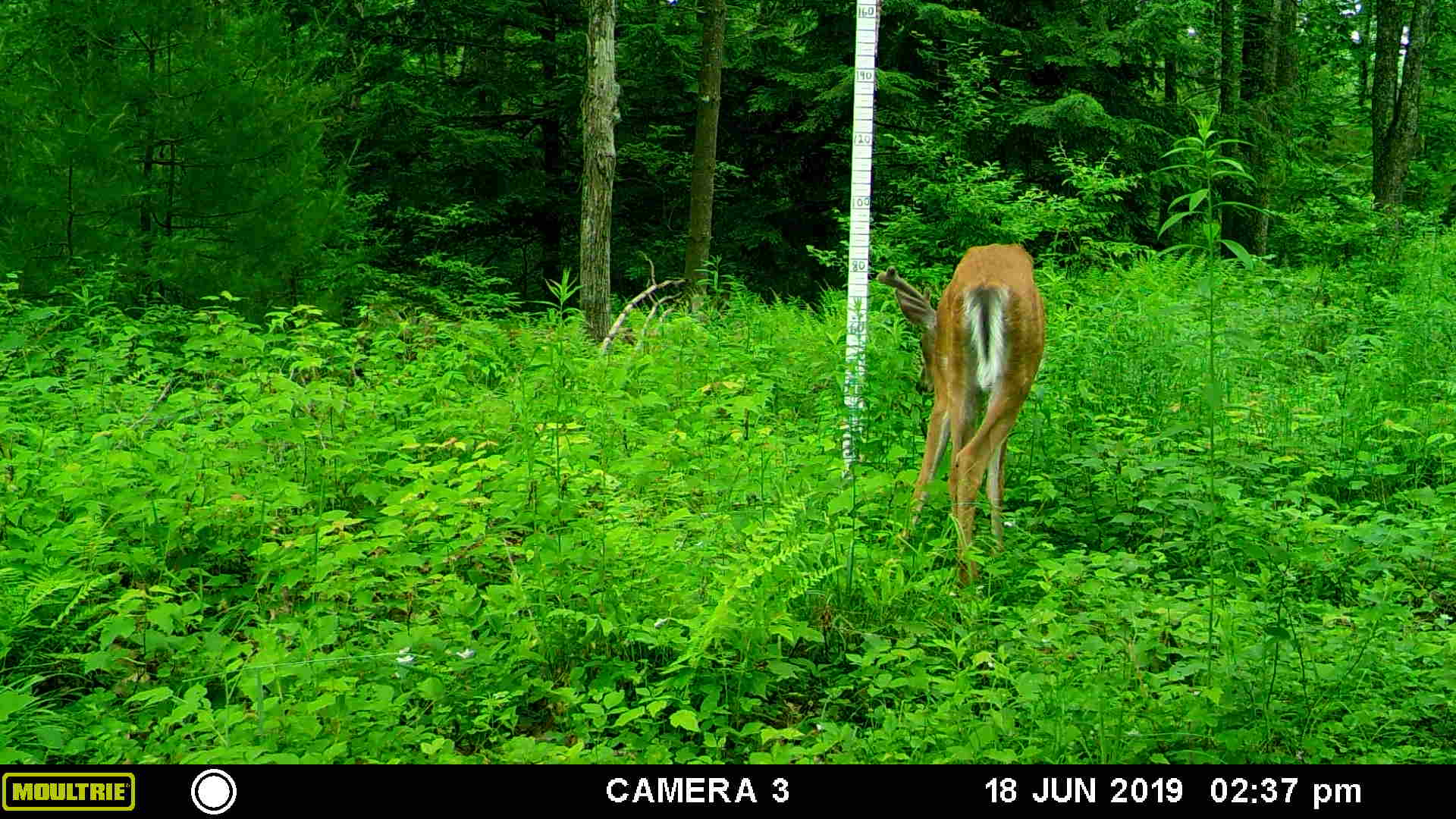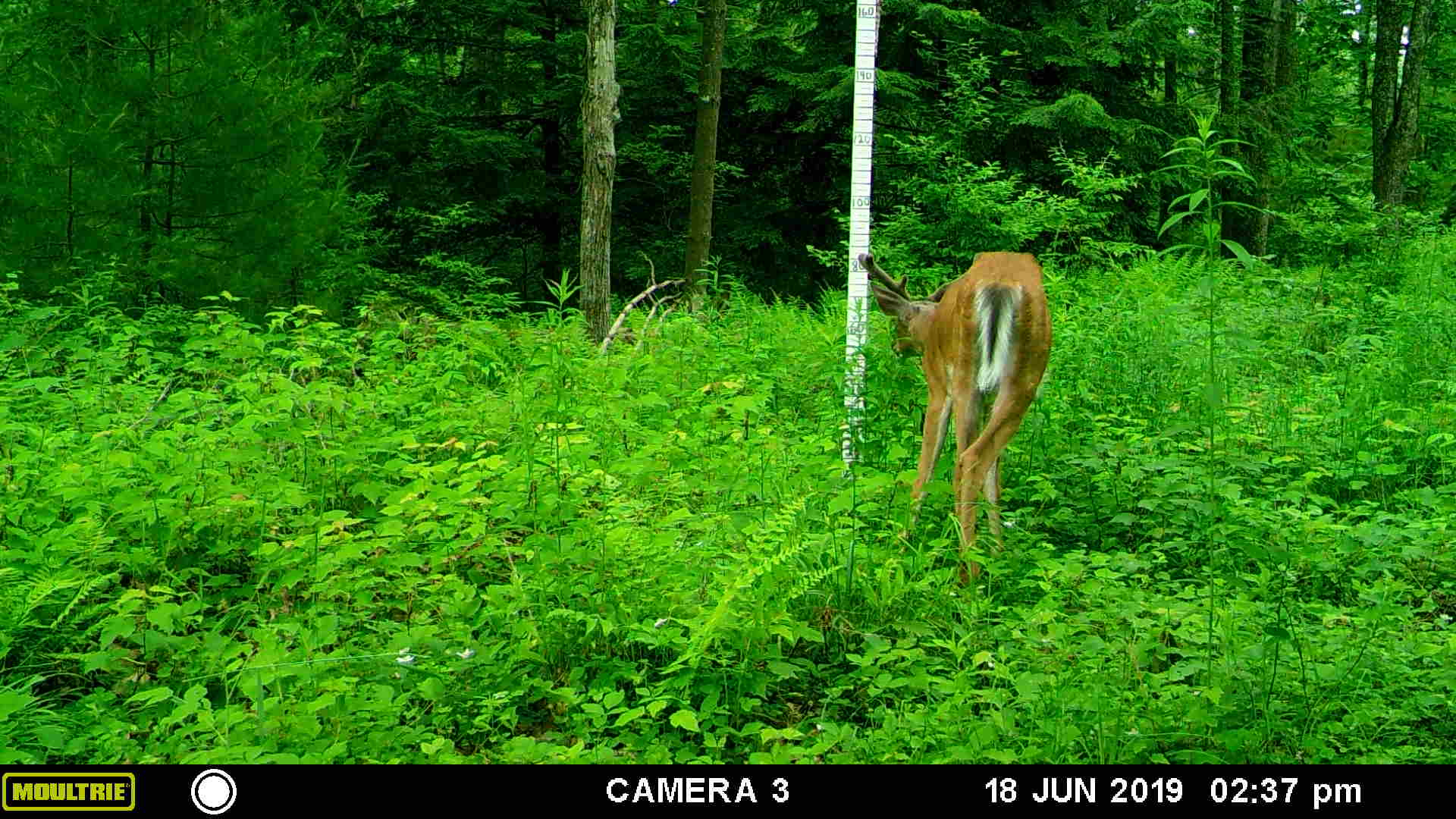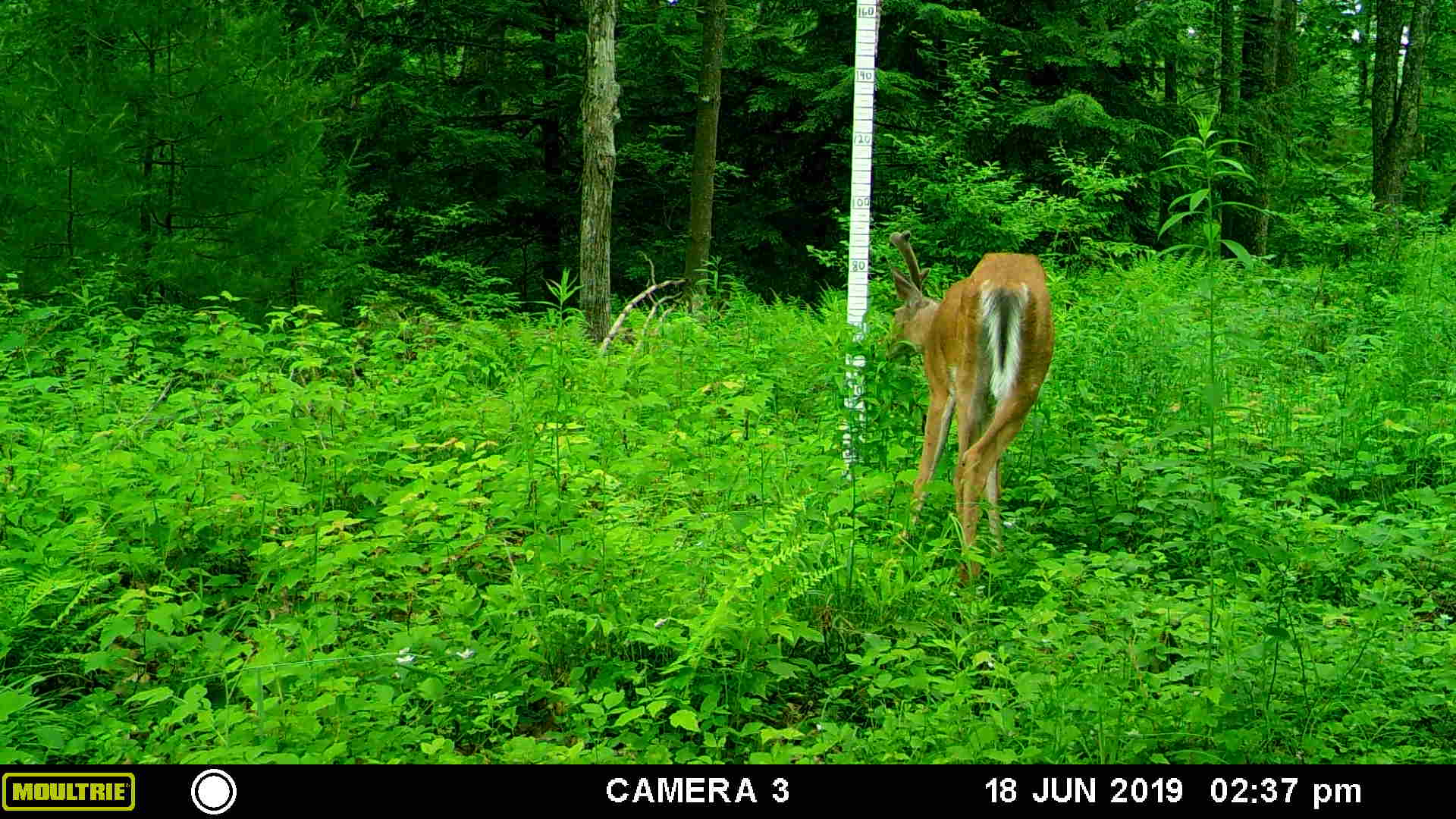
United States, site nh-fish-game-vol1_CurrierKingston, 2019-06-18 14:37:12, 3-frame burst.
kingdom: Animalia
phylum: Chordata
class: Mammalia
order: Artiodactyla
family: Cervidae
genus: Odocoileus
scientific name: Odocoileus virginianus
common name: white-tailed deer